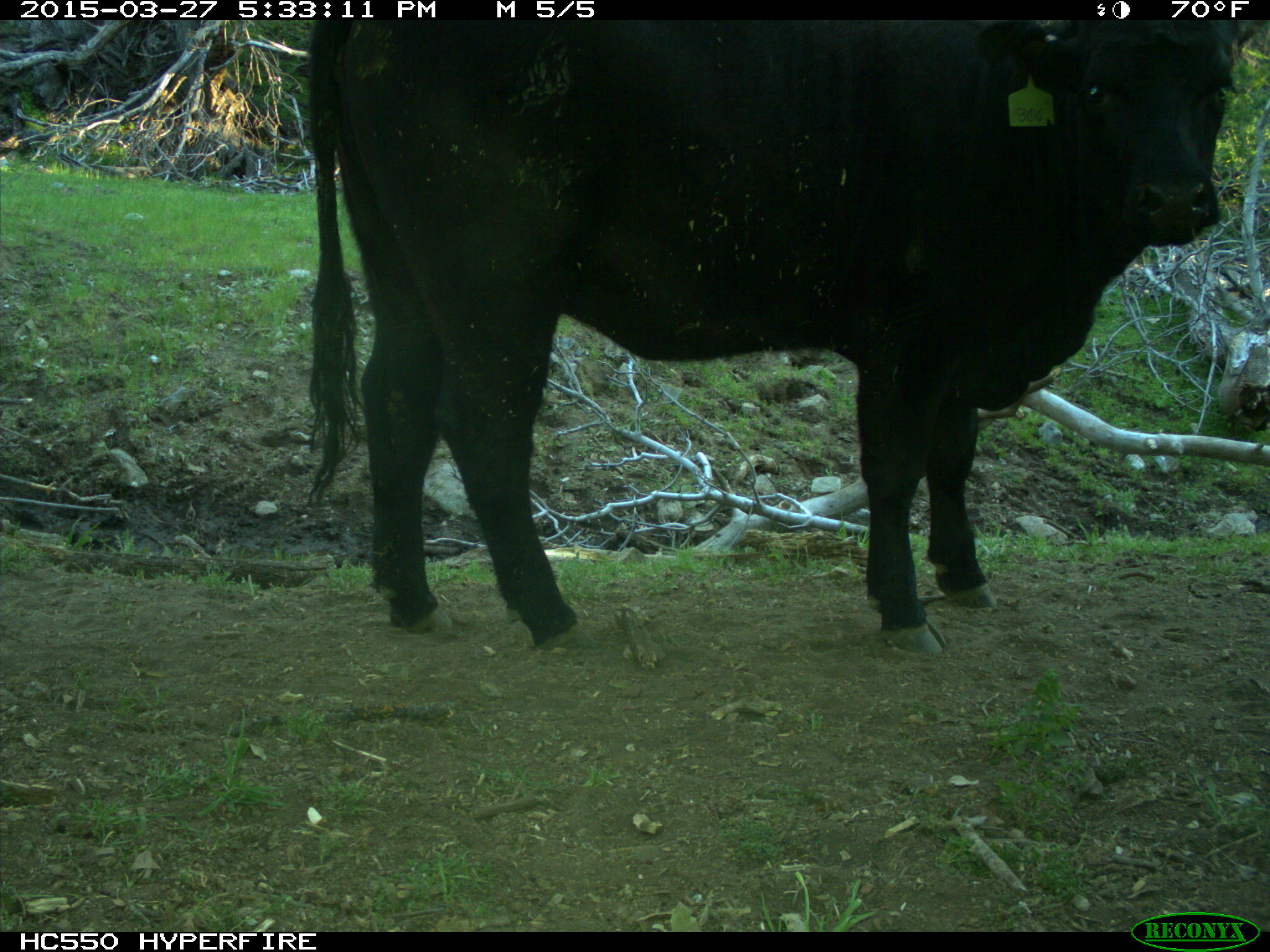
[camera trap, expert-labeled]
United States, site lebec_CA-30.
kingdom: Animalia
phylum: Chordata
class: Mammalia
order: Artiodactyla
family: Bovidae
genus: Bos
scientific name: Bos taurus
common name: domestic cow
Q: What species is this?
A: Bos taurus (domestic cow).